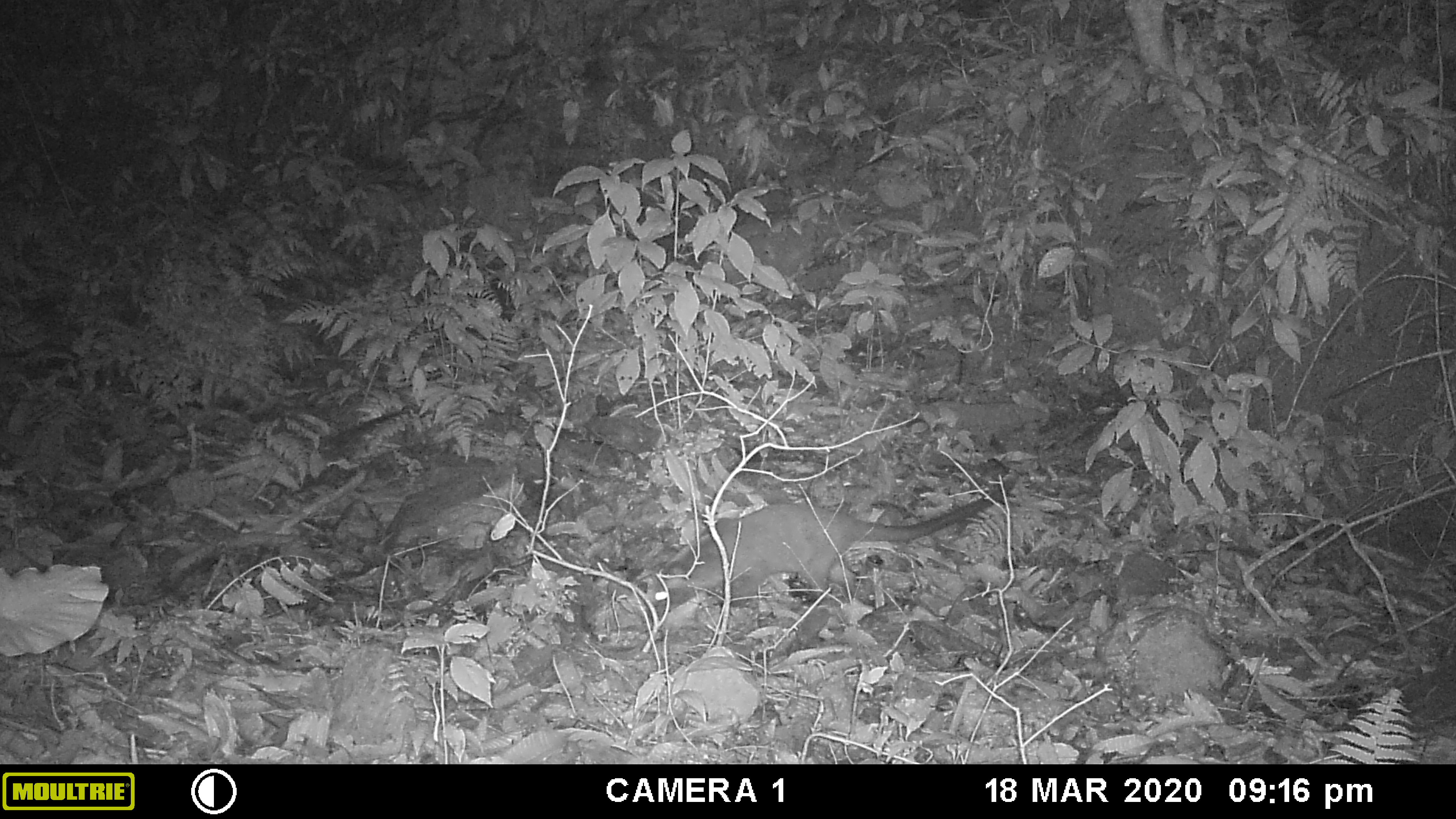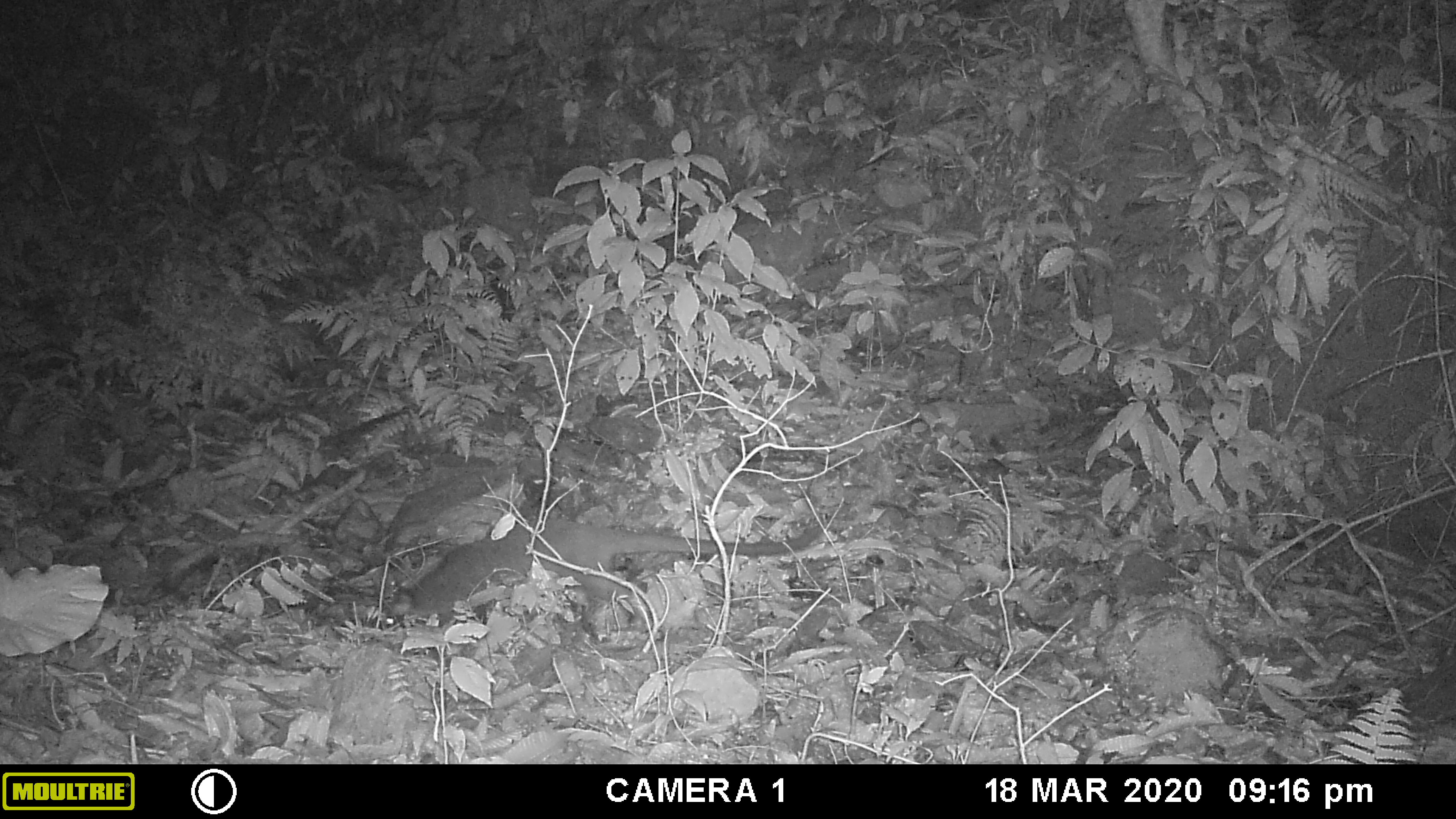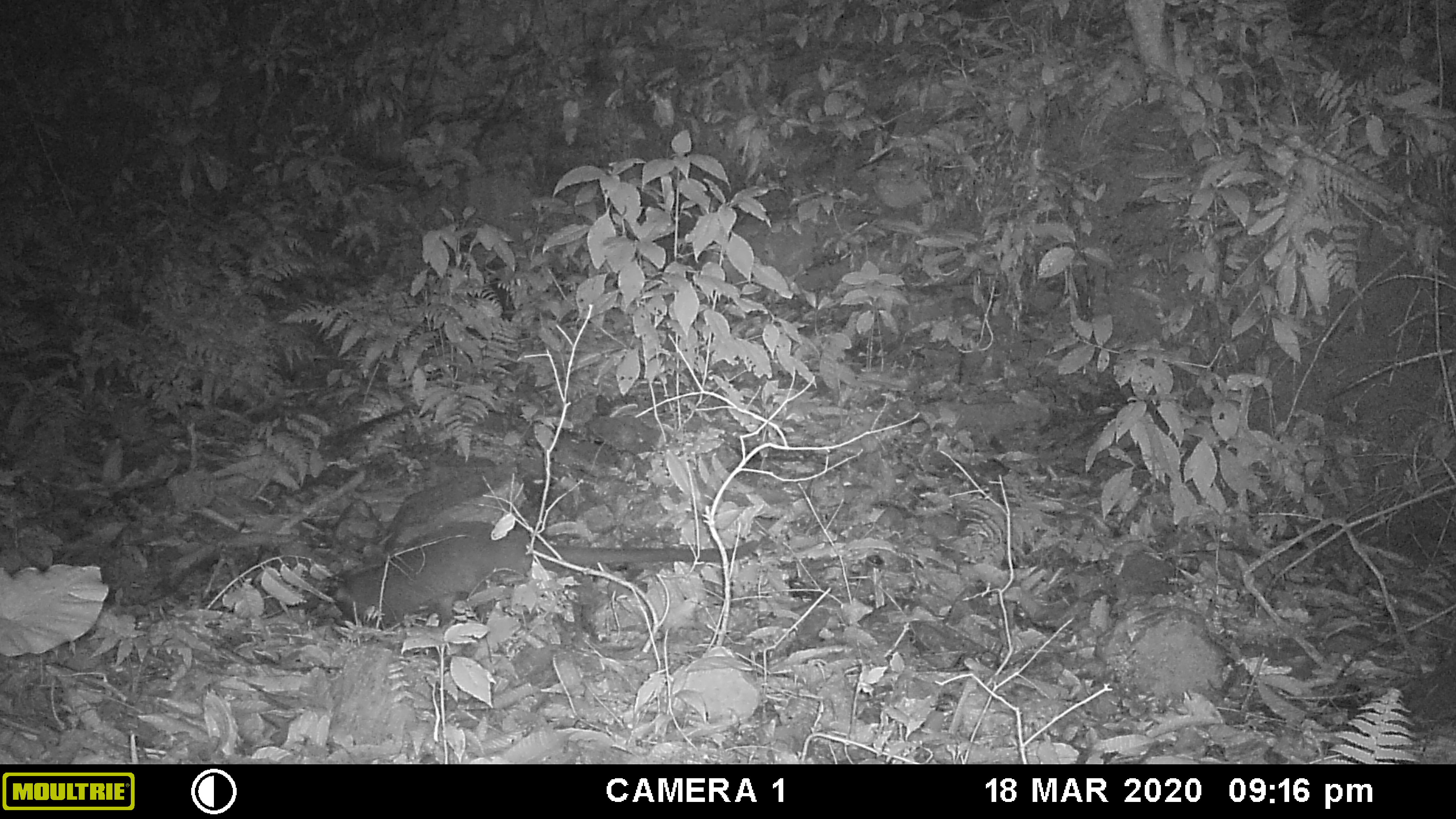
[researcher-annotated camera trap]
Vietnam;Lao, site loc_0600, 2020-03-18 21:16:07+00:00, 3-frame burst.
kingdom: Animalia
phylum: Chordata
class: Mammalia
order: Carnivora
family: Viverridae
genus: Paguma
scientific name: Paguma larvata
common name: masked palm civet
Masked palm civet (Paguma larvata). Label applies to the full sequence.